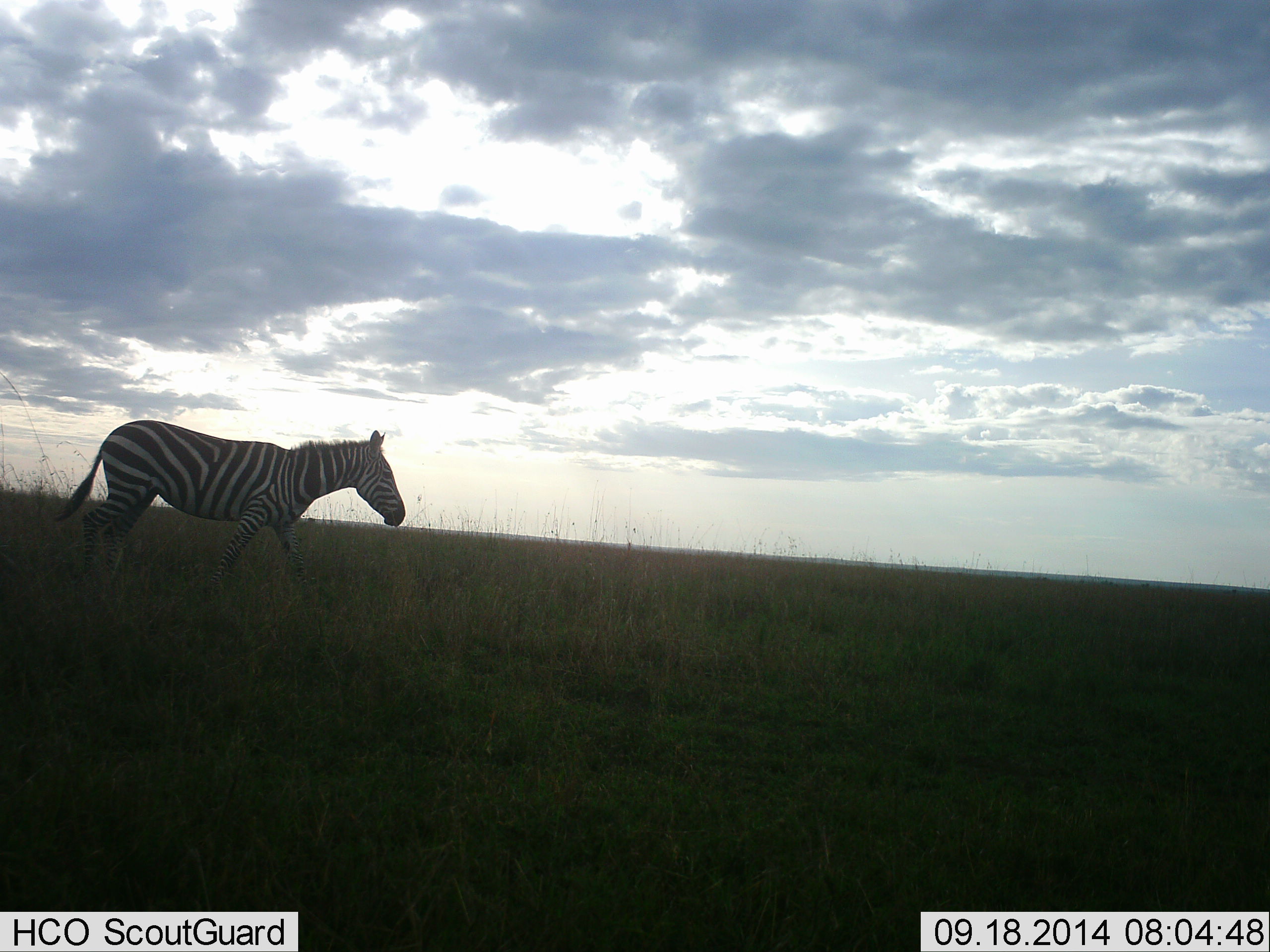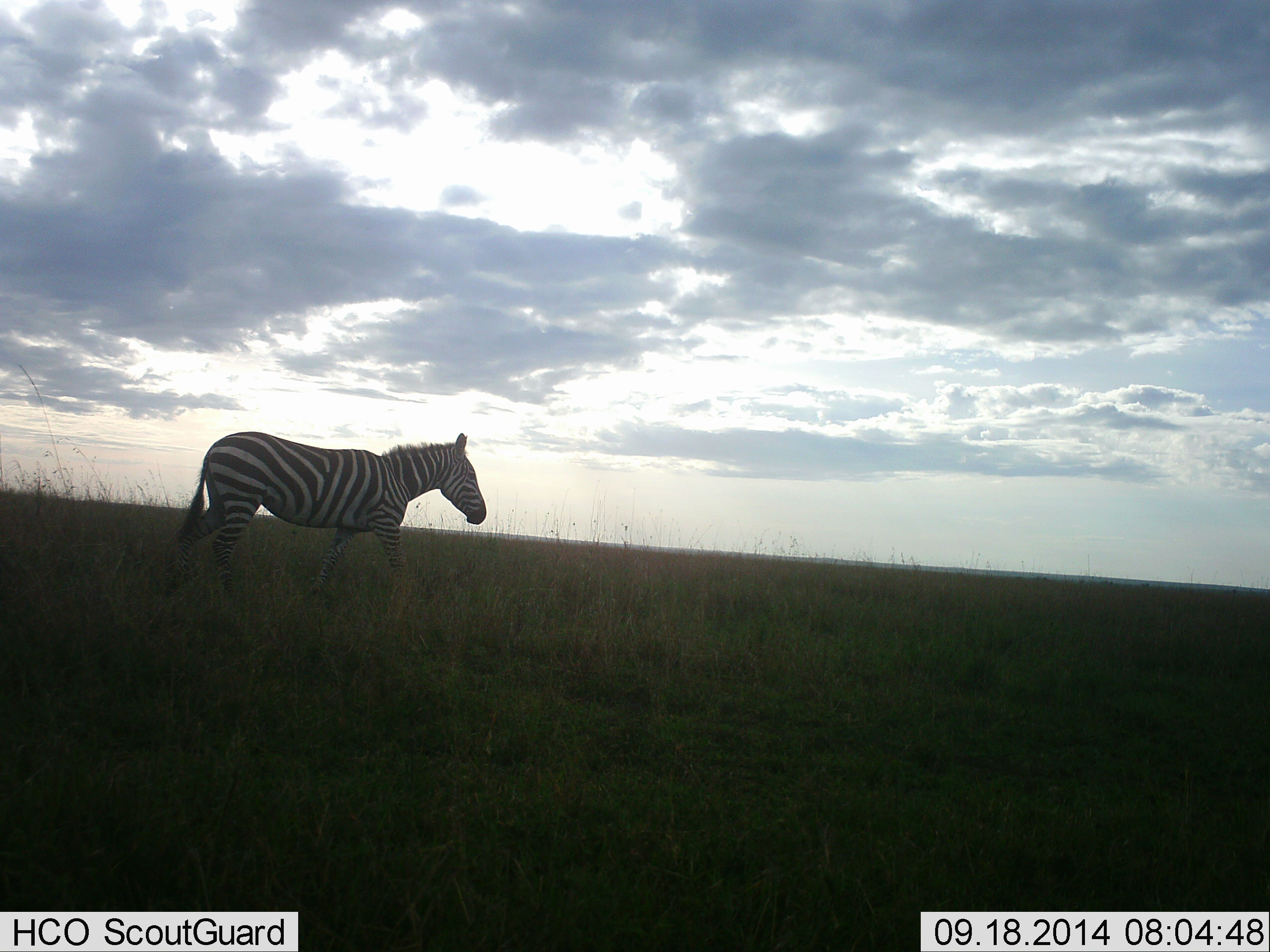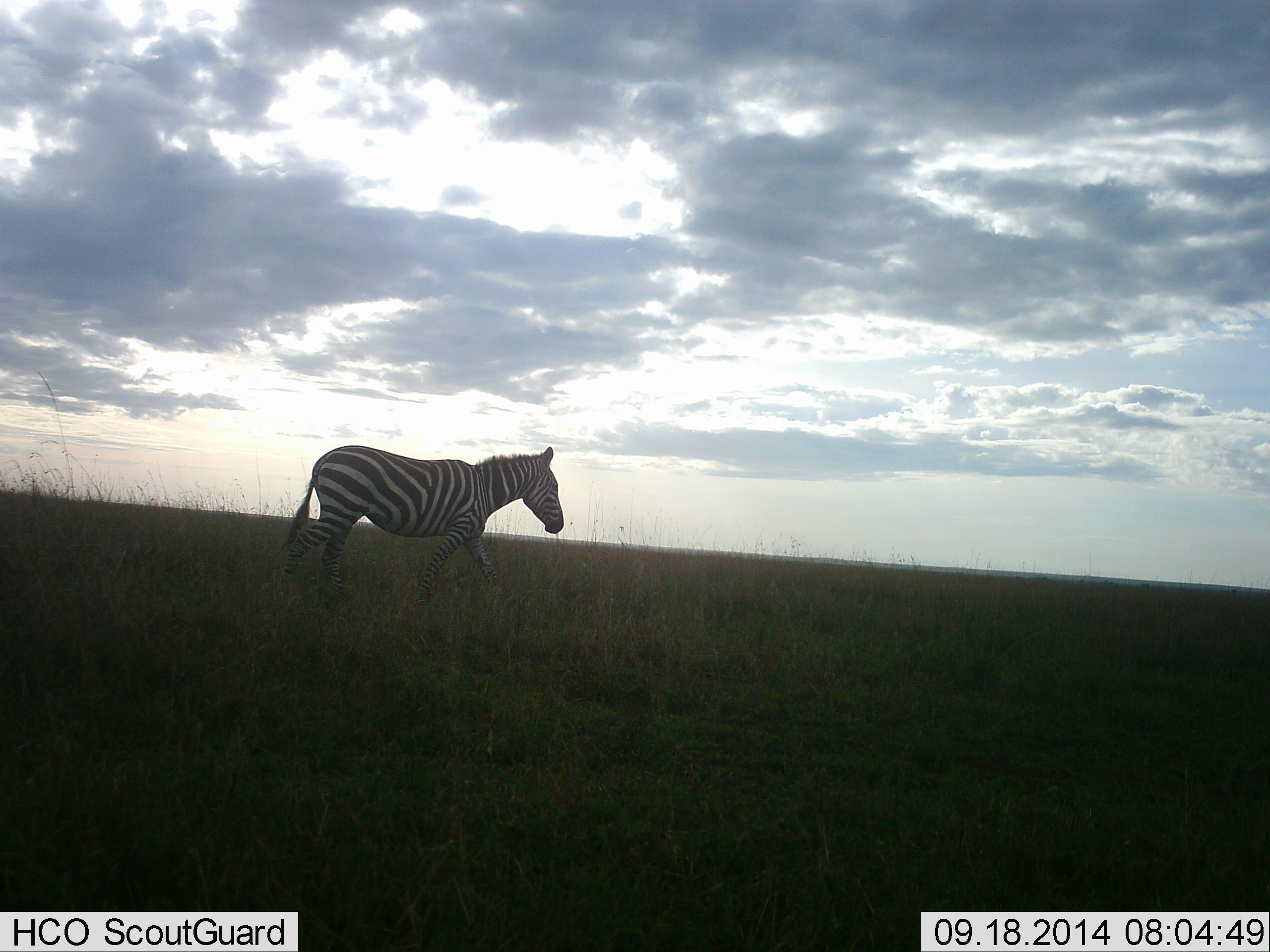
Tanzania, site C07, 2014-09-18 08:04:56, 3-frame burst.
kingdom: Animalia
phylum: Chordata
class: Mammalia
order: Perissodactyla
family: Equidae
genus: Equus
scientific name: Equus quagga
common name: plains zebra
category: zebra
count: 1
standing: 0%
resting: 0%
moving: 100%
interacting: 0%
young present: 0%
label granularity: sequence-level